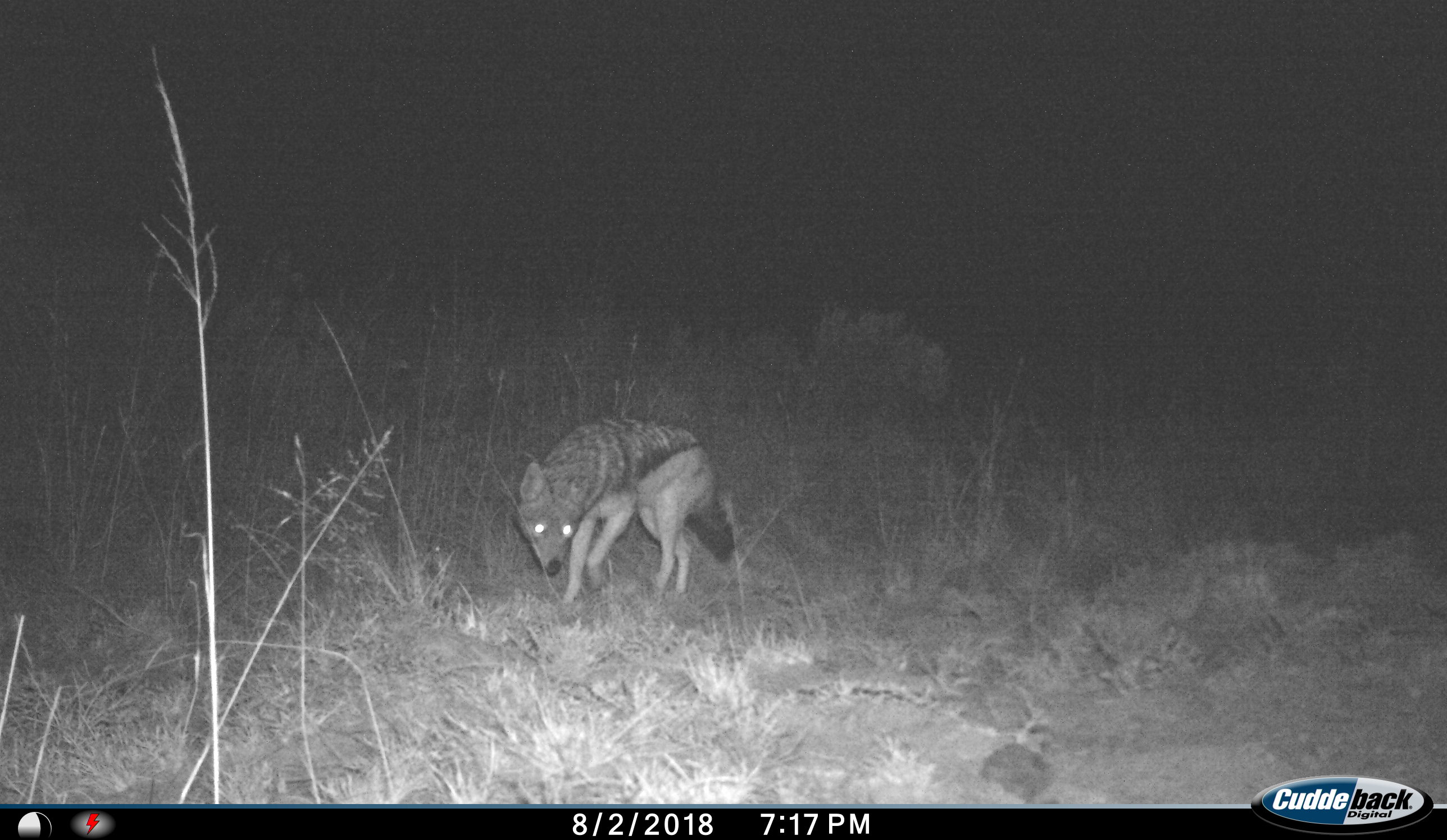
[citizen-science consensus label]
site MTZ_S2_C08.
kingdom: Animalia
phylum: Chordata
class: Mammalia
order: Carnivora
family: Canidae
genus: Lupulella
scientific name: Lupulella mesomelas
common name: black-backed jackal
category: jackalblackbacked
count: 1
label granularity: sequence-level